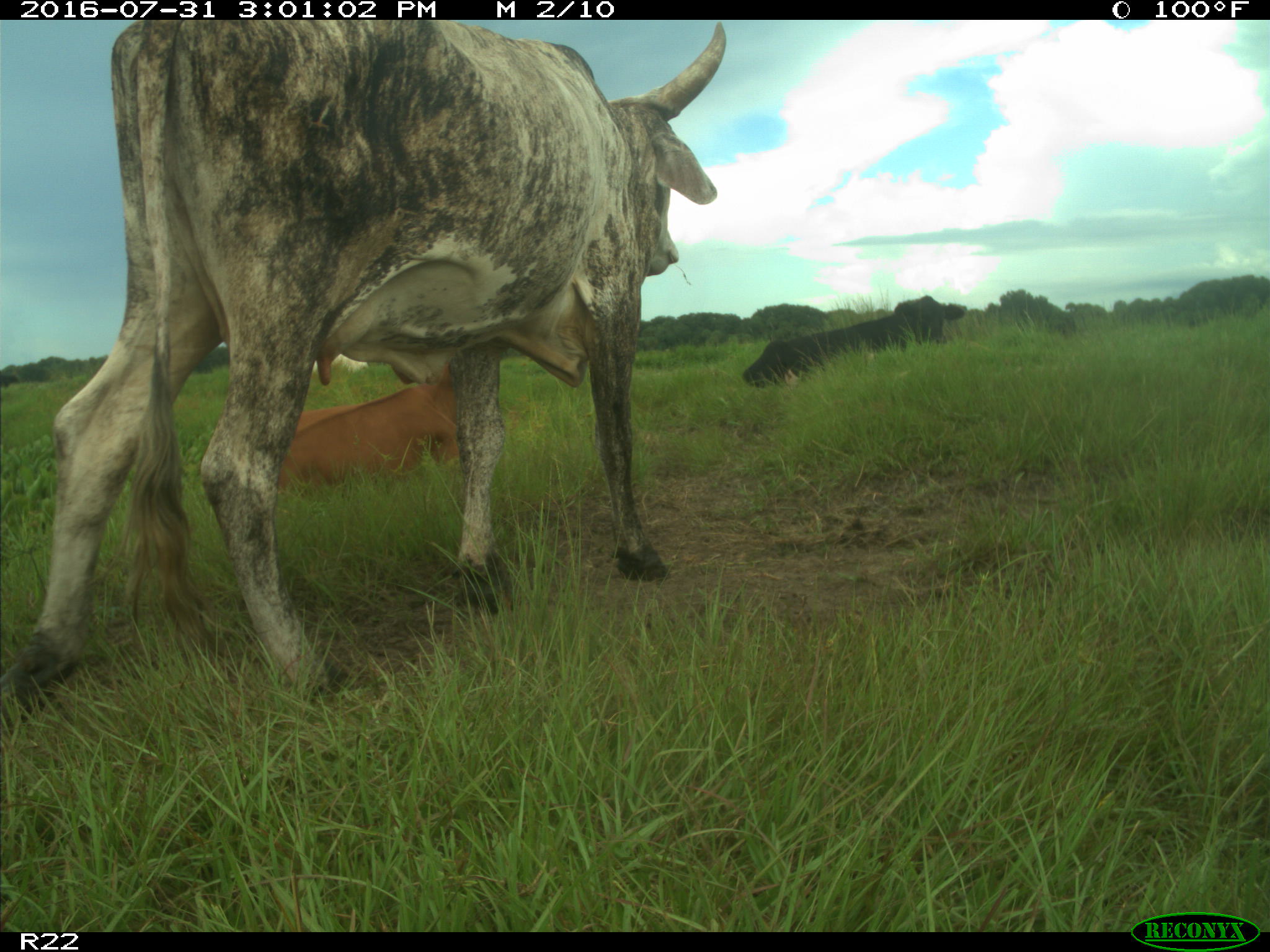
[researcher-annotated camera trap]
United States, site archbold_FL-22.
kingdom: Animalia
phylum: Chordata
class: Mammalia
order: Artiodactyla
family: Bovidae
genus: Bos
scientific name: Bos taurus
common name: domestic cow